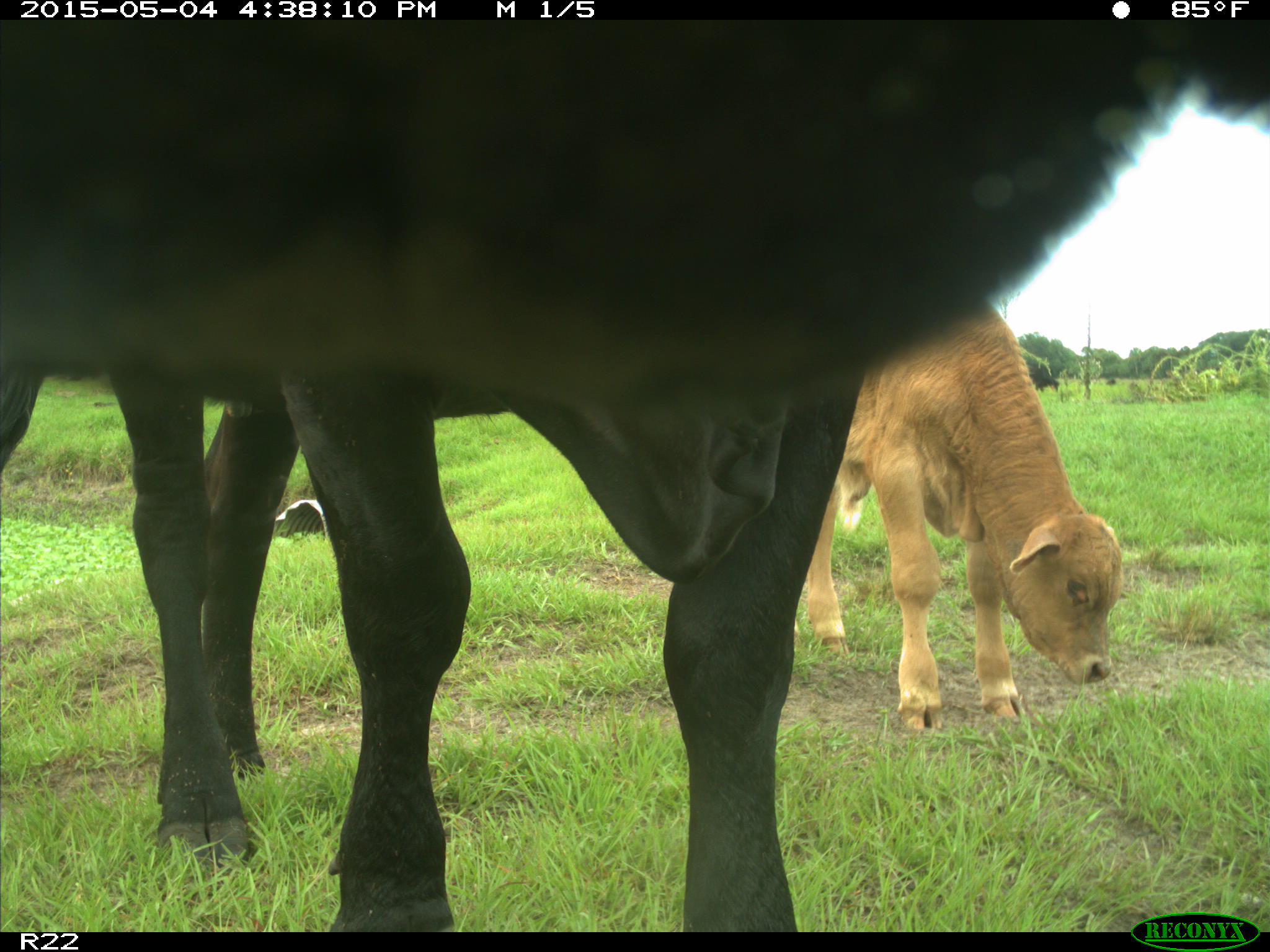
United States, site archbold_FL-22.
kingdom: Animalia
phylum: Chordata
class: Mammalia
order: Artiodactyla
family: Bovidae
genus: Bos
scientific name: Bos taurus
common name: domestic cow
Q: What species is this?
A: Bos taurus (domestic cow).